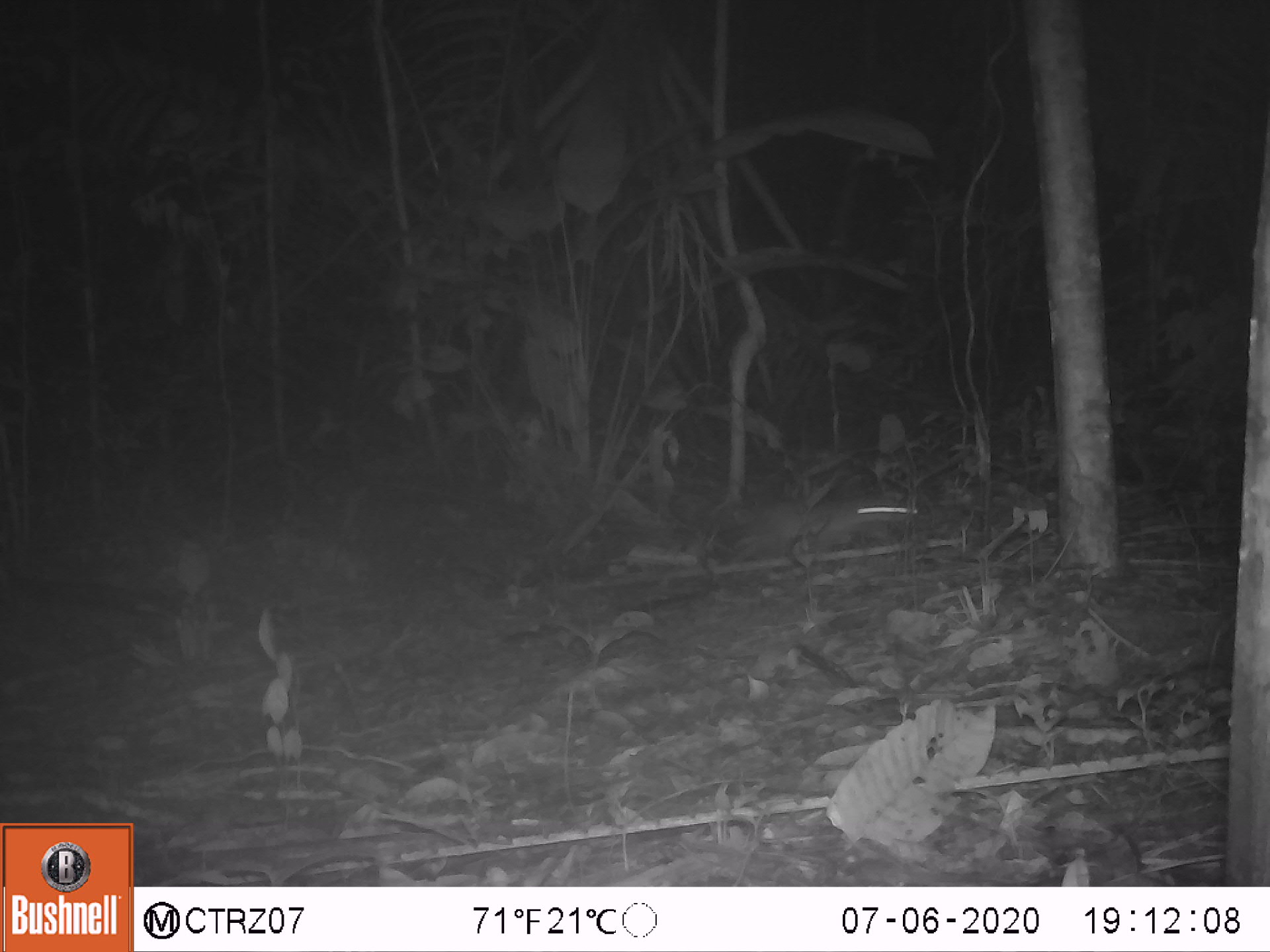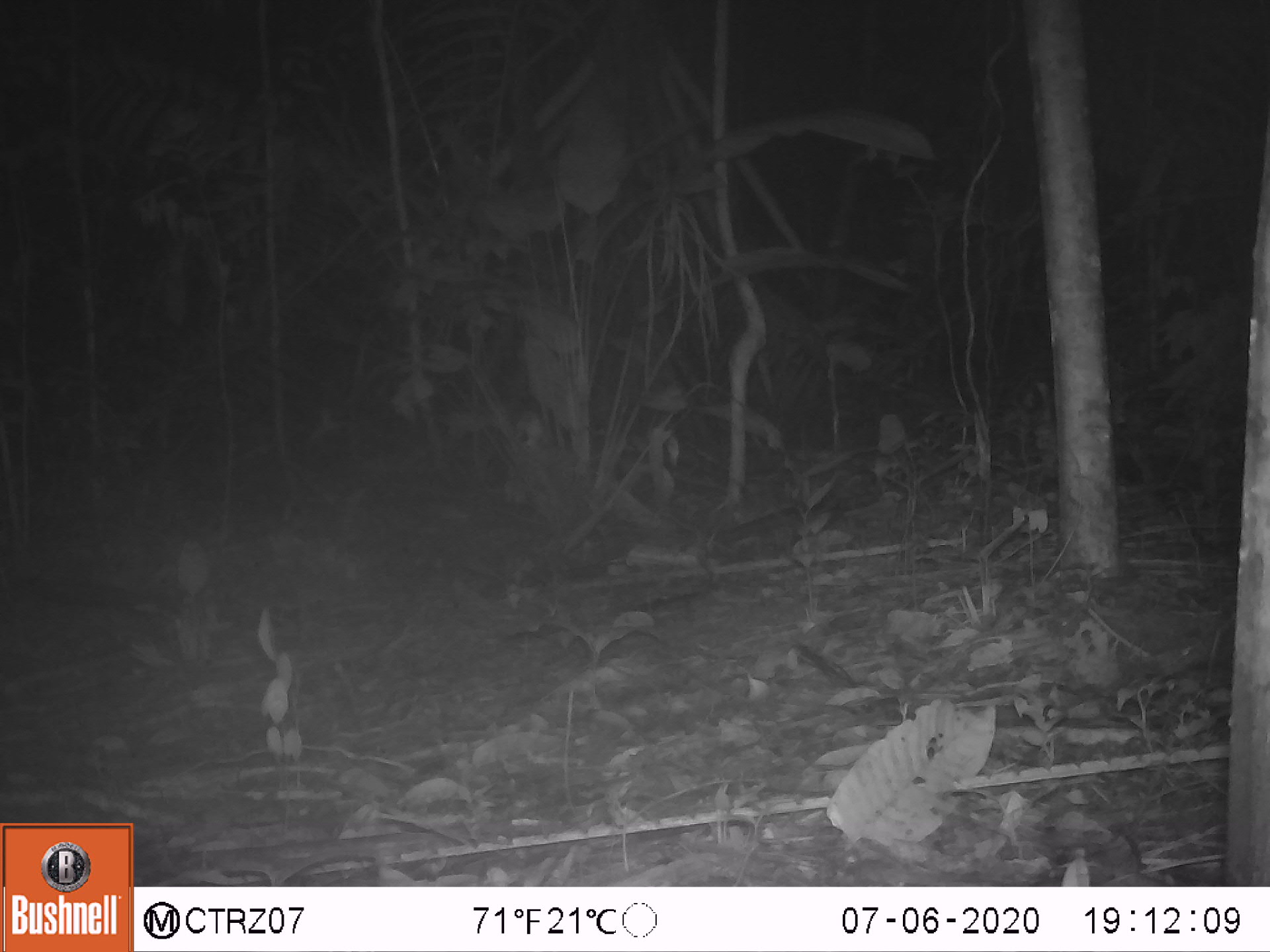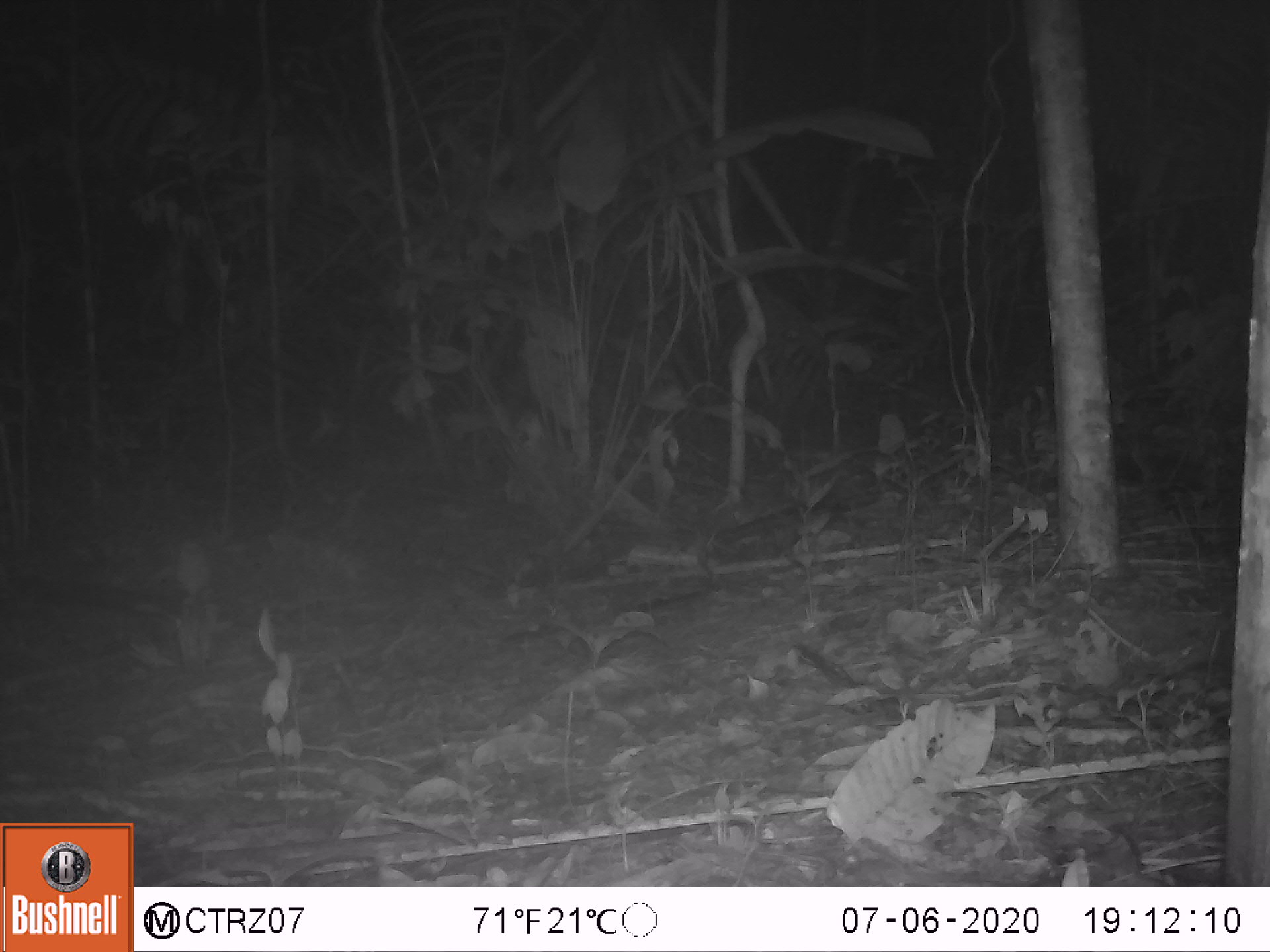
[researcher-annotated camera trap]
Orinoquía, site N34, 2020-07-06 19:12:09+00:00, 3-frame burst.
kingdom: Animalia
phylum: Chordata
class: Mammalia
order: Rodentia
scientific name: Rodentia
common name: rodent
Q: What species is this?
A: Rodent (Rodentia).